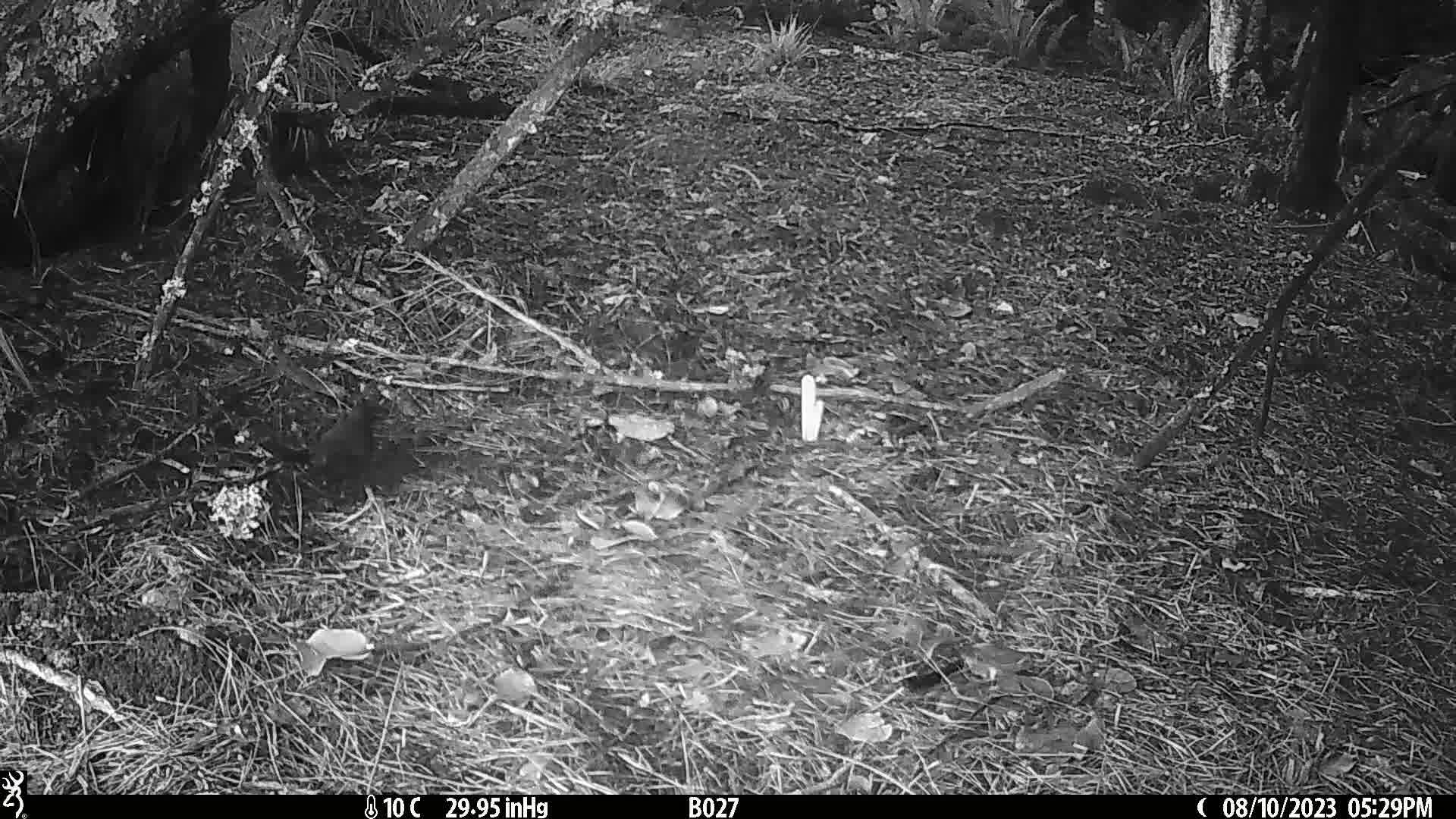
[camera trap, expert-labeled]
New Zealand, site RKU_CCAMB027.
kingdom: Animalia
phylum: Chordata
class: Aves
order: Passeriformes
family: Turdidae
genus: Turdus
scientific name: Turdus merula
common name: eurasian blackbird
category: blackbird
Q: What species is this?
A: Blackbird (eurasian blackbird) (Turdus merula).